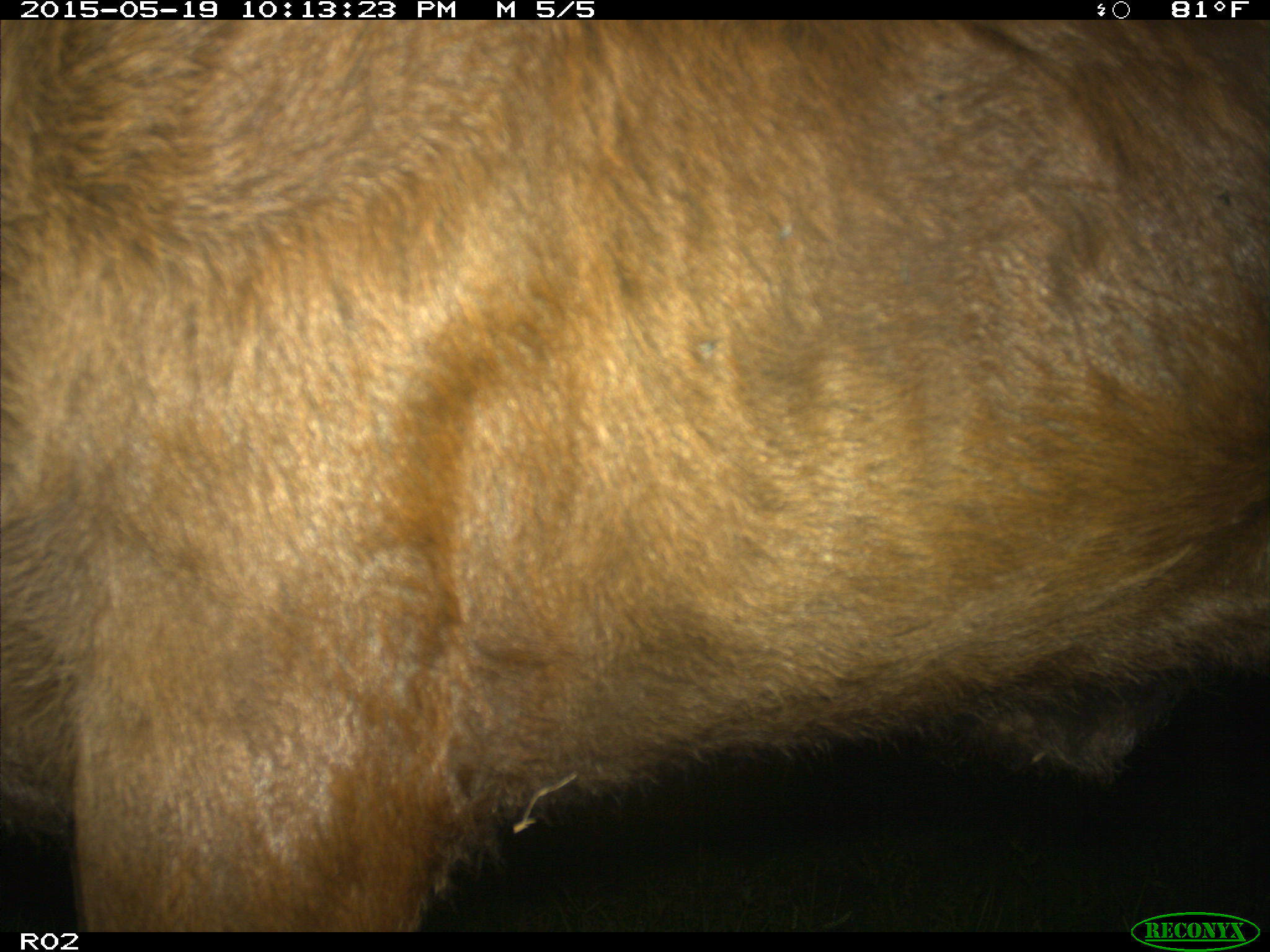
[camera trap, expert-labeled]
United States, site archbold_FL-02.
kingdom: Animalia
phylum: Chordata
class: Mammalia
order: Artiodactyla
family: Bovidae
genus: Bos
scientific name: Bos taurus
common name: domestic cow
Bos taurus (domestic cow).